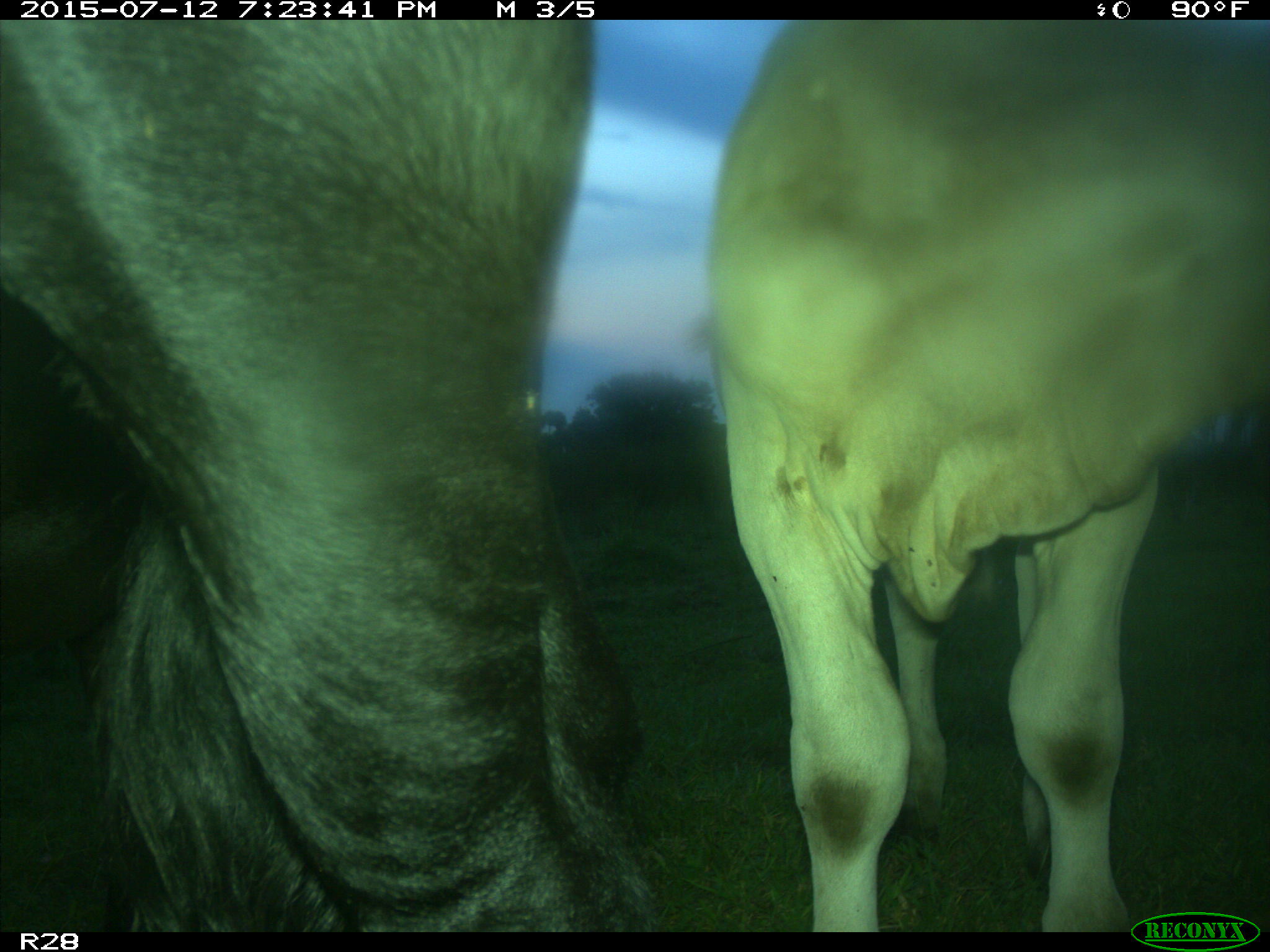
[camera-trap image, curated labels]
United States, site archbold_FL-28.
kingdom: Animalia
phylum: Chordata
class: Mammalia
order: Artiodactyla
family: Bovidae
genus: Bos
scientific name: Bos taurus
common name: domestic cow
Bos taurus (domestic cow).